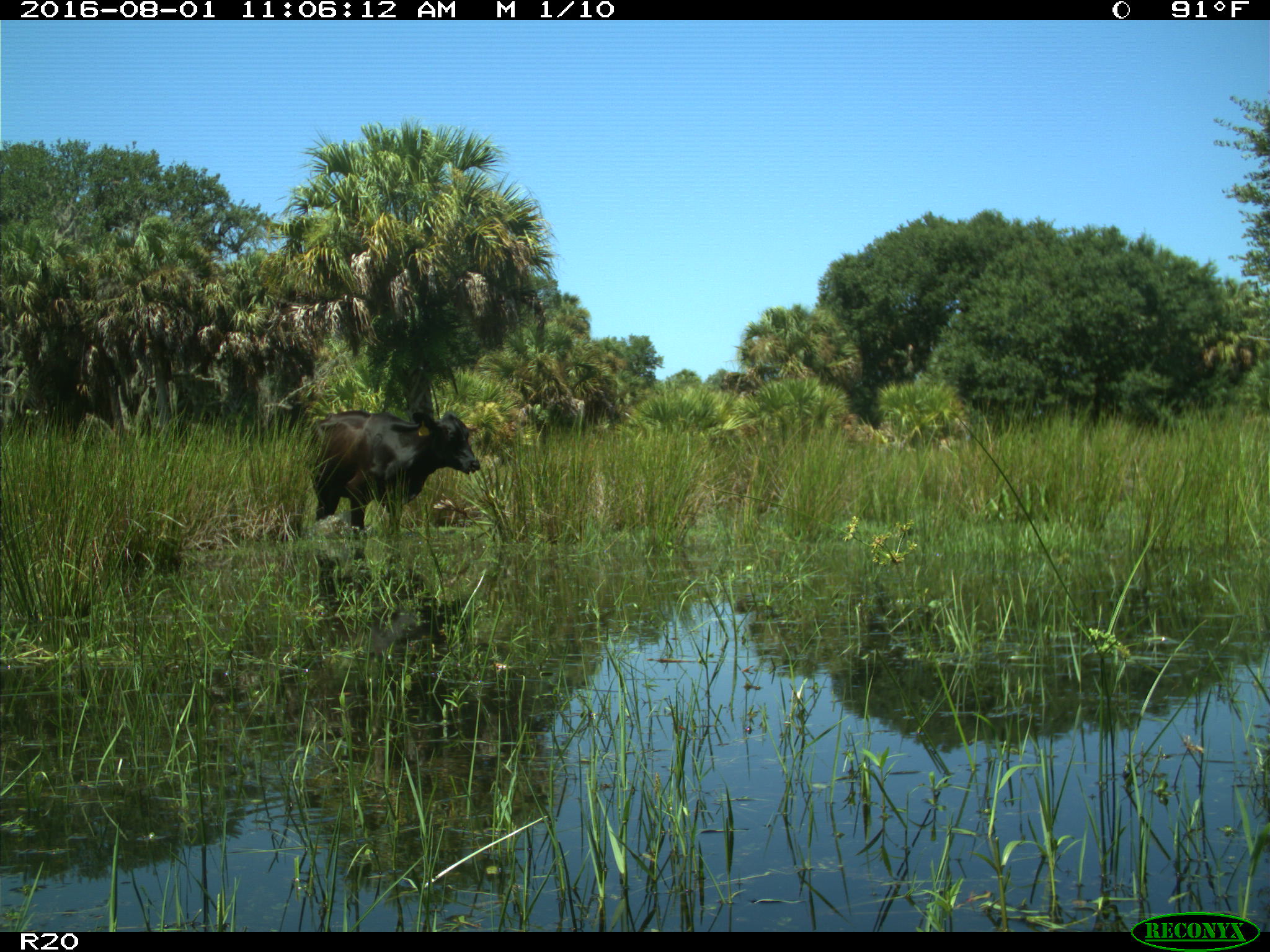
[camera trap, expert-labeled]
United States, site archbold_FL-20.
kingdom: Animalia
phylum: Chordata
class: Mammalia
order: Artiodactyla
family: Bovidae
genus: Bos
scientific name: Bos taurus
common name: domestic cow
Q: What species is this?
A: Bos taurus (domestic cow).